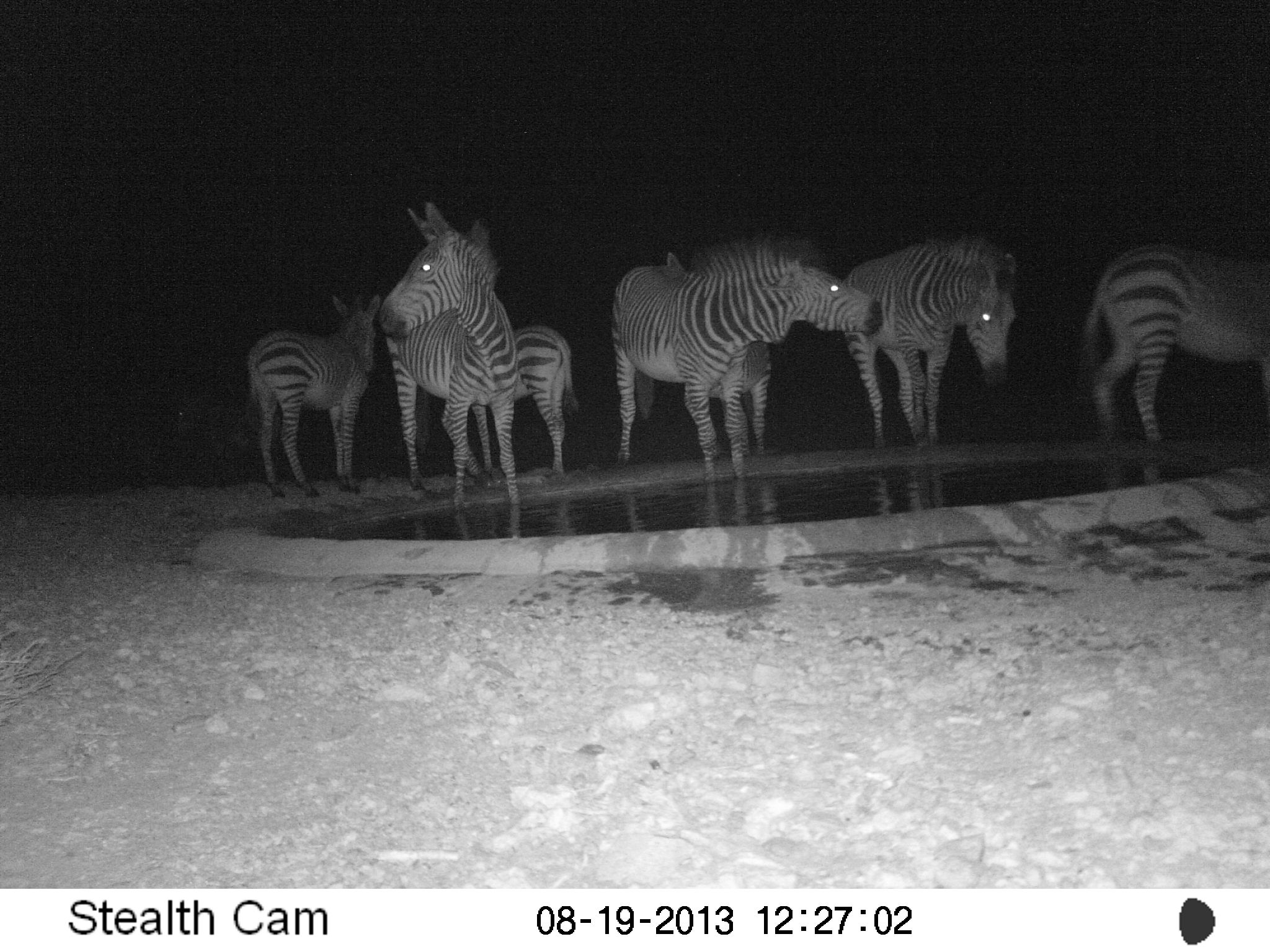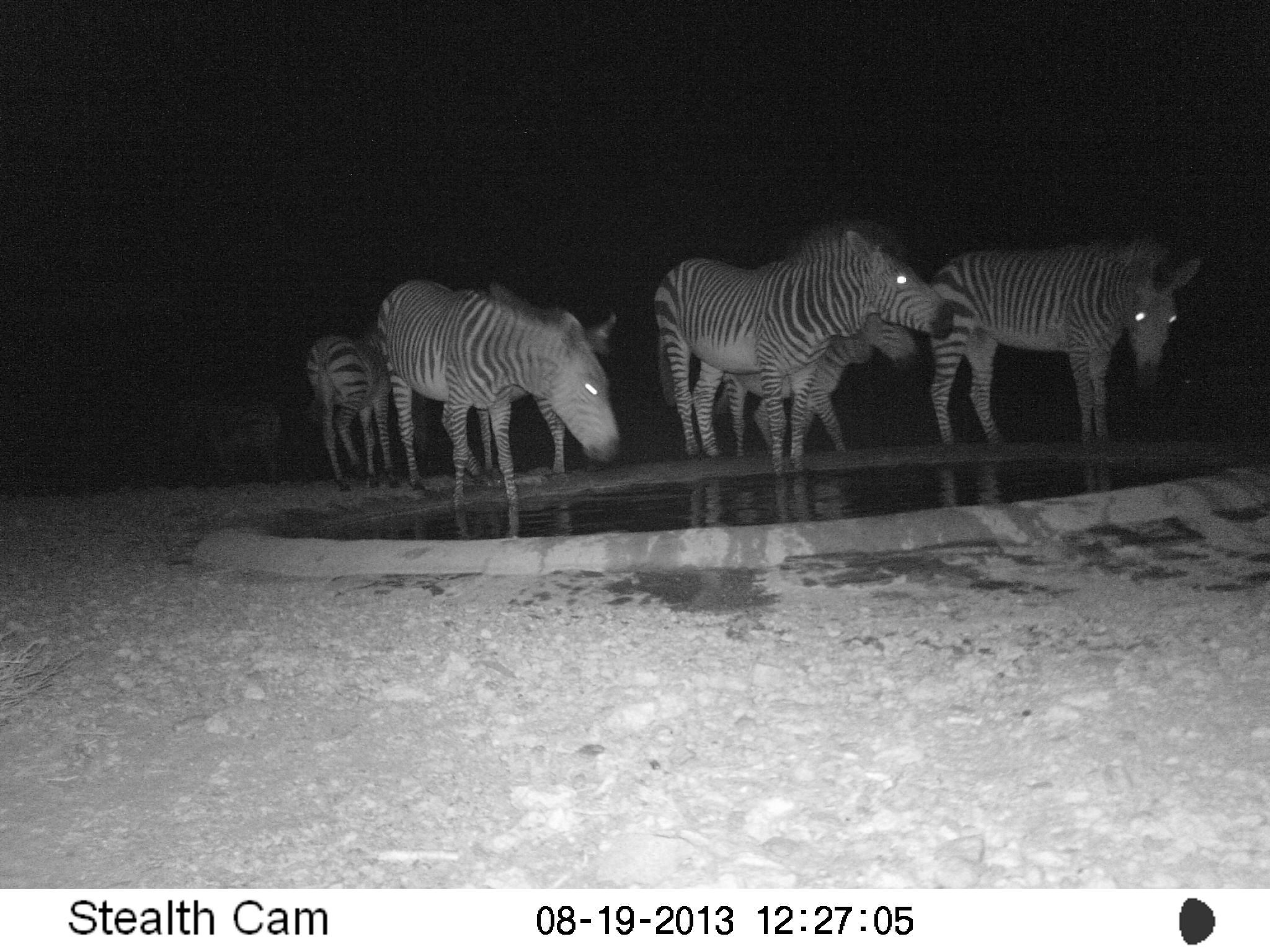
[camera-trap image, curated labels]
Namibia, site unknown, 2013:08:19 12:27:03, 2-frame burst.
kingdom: Animalia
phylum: Chordata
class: Mammalia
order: Perissodactyla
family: Equidae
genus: Equus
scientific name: Equus zebra hartmannae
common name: hartmann's mountain zebra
Equus zebra hartmannae (hartmann's mountain zebra).